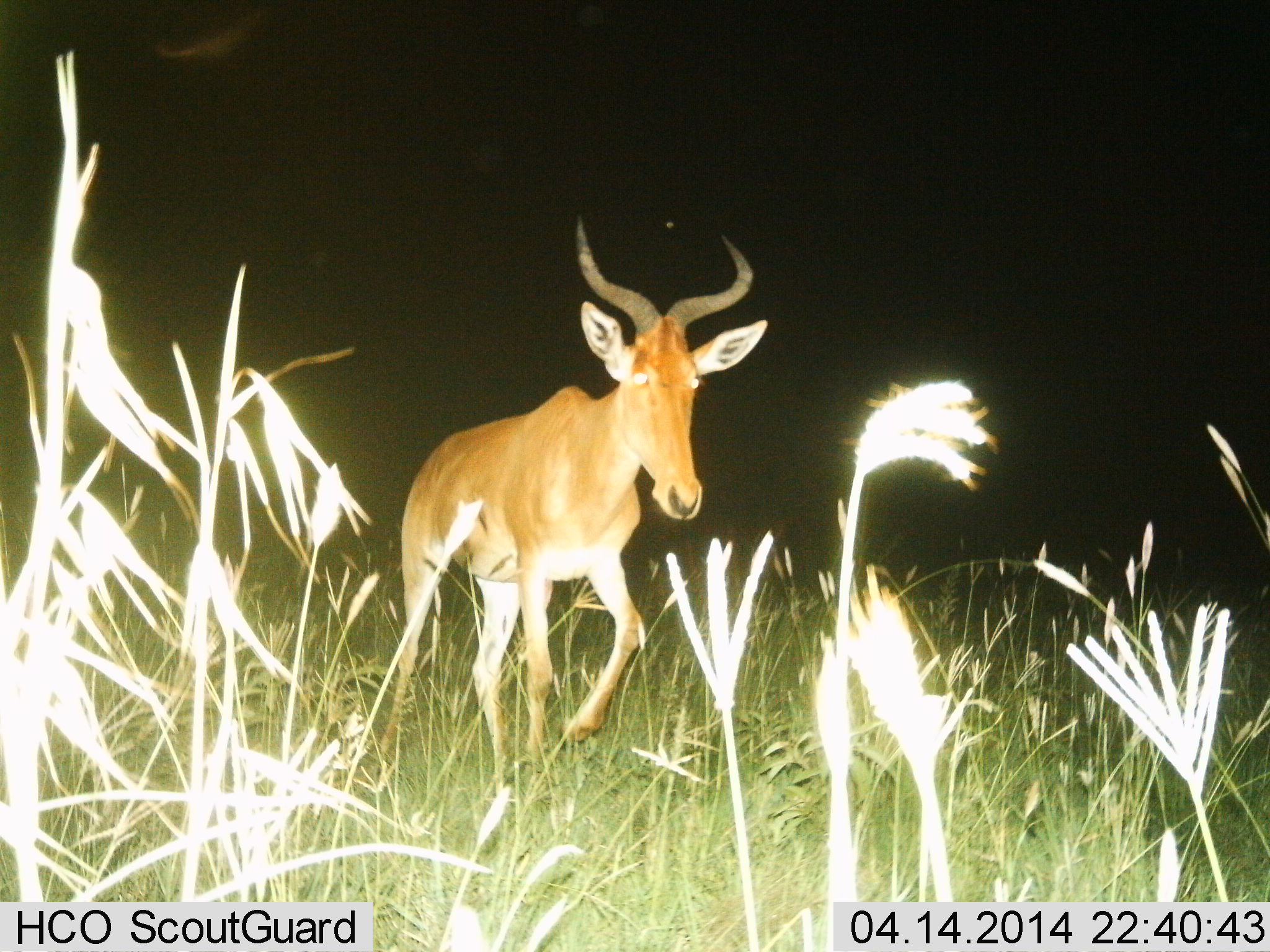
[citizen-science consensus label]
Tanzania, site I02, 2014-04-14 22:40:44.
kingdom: Animalia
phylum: Chordata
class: Mammalia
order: Artiodactyla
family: Bovidae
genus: Alcelaphus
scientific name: Alcelaphus buselaphus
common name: hartebeest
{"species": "hartebeest (Alcelaphus buselaphus)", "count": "1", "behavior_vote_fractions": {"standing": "0%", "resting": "0%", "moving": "100%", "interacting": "0%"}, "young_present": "0%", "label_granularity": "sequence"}